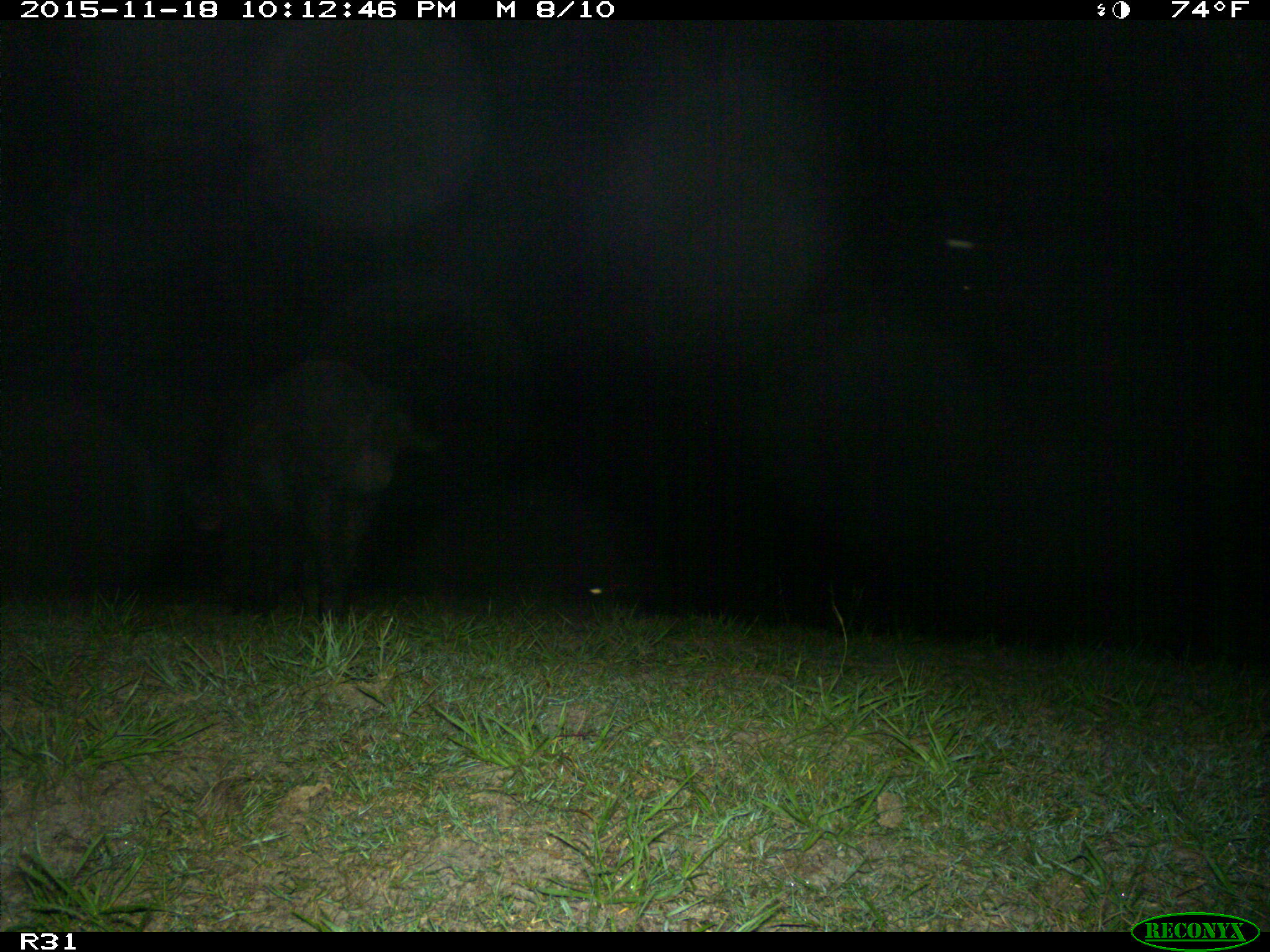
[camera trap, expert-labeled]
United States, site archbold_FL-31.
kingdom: Animalia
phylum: Chordata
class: Mammalia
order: Artiodactyla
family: Suidae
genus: Sus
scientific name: Sus scrofa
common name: wild boar